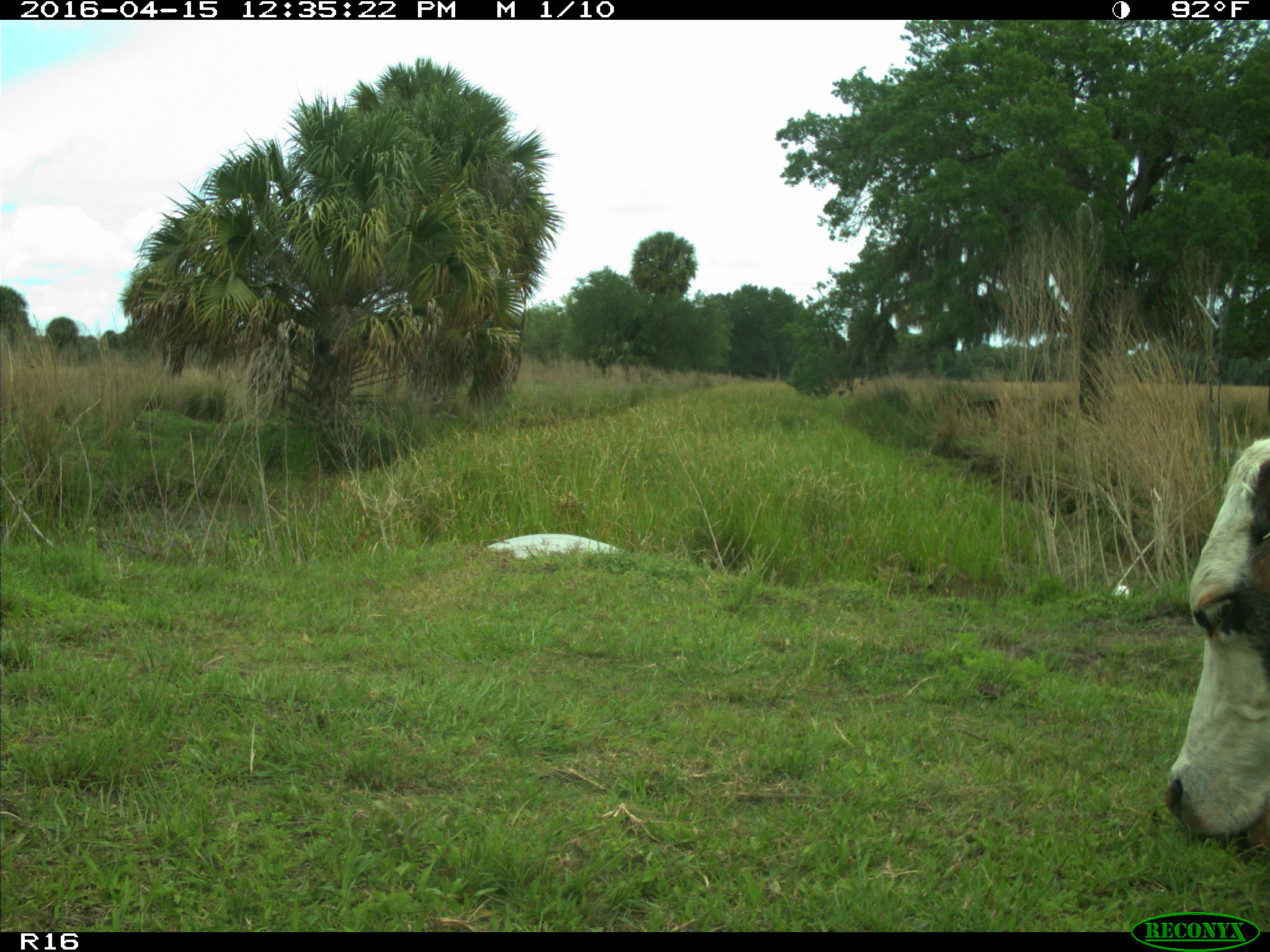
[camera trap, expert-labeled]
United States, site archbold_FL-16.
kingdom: Animalia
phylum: Chordata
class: Mammalia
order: Artiodactyla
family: Bovidae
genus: Bos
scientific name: Bos taurus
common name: domestic cow